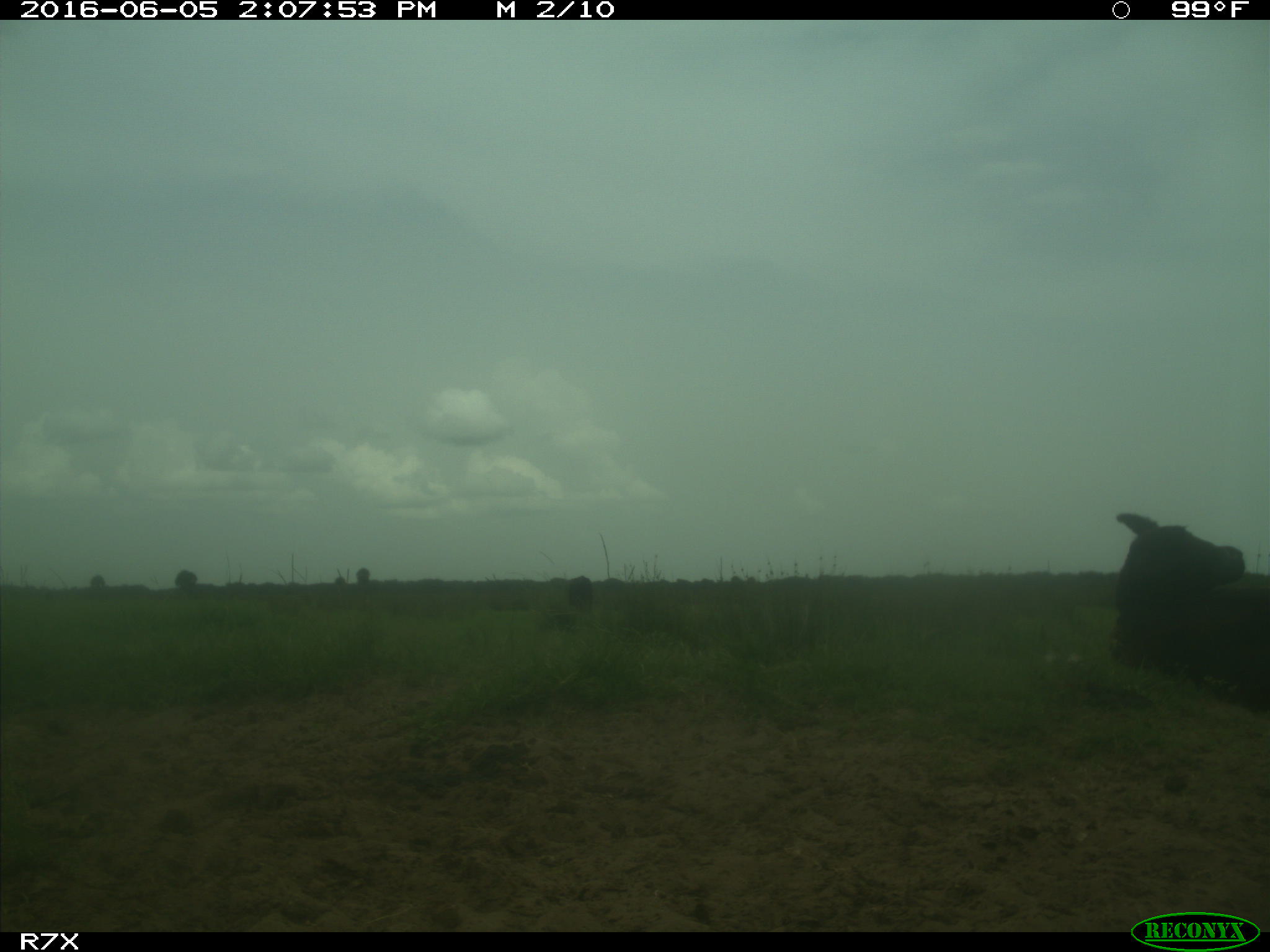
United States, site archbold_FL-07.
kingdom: Animalia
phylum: Chordata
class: Mammalia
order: Artiodactyla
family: Bovidae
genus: Bos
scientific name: Bos taurus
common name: domestic cow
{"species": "Bos taurus (domestic cow)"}